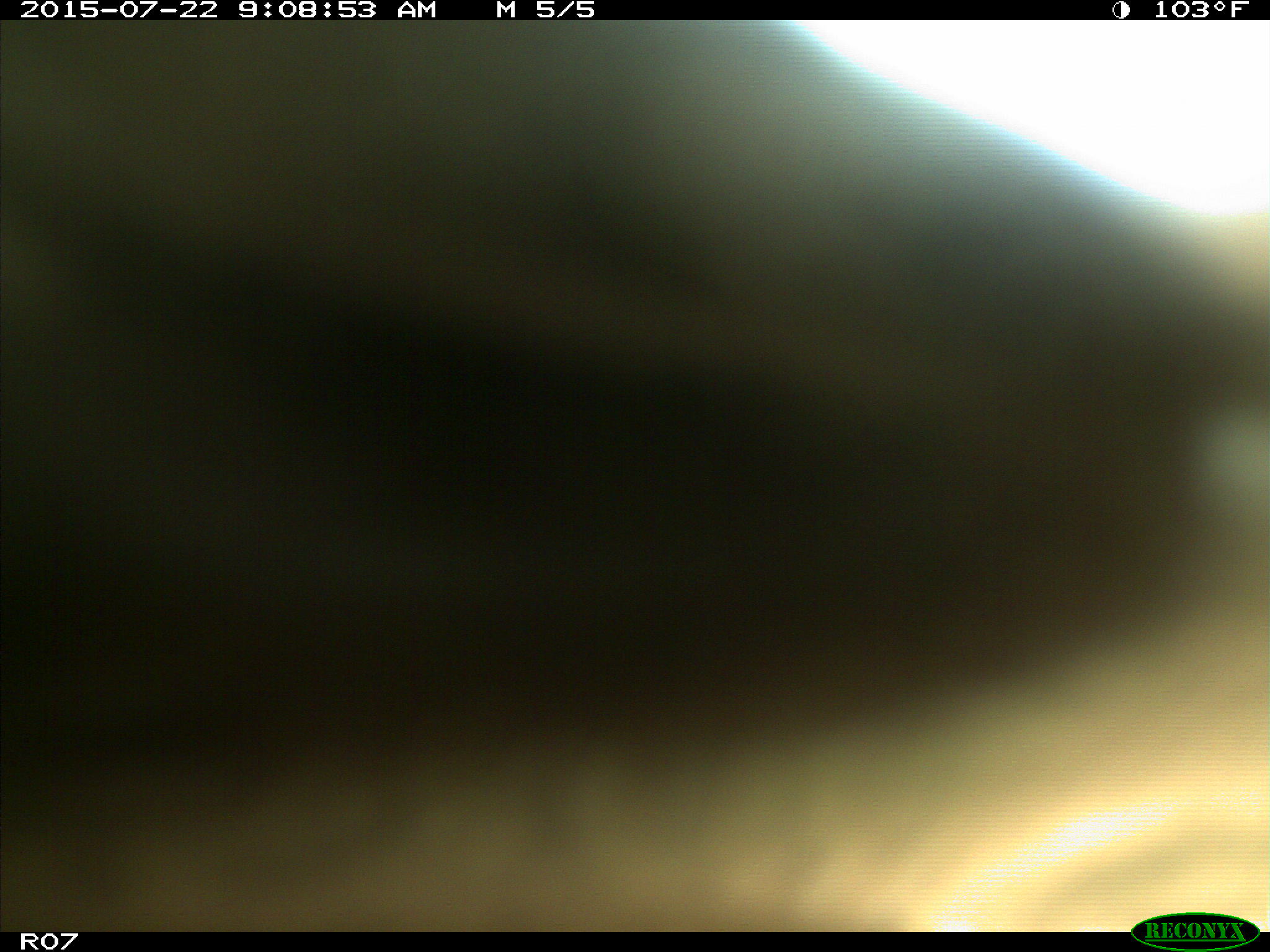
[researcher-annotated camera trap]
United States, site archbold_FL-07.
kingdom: Animalia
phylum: Chordata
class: Mammalia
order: Artiodactyla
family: Suidae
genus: Sus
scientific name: Sus scrofa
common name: wild boar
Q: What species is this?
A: Sus scrofa (wild boar).